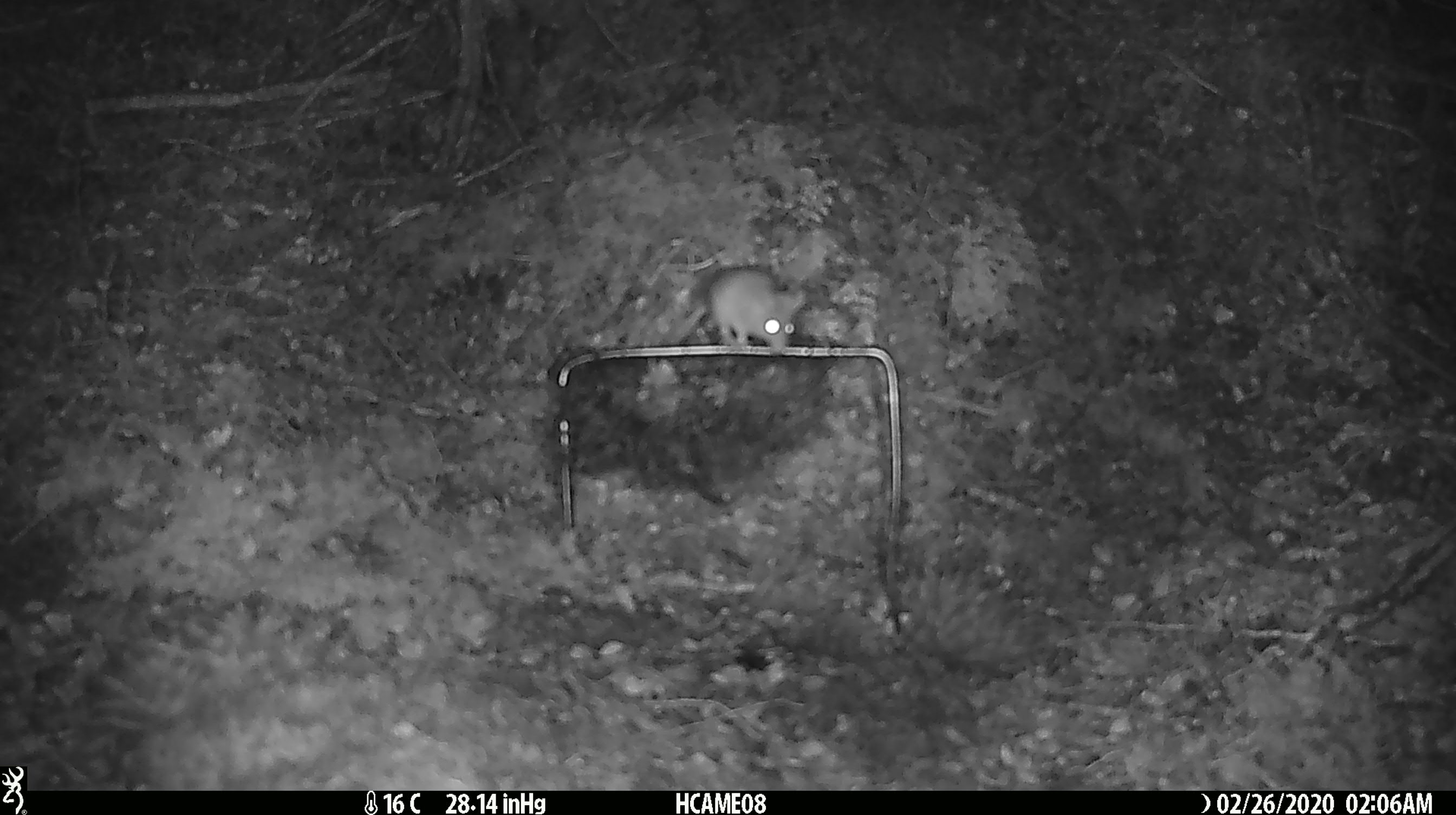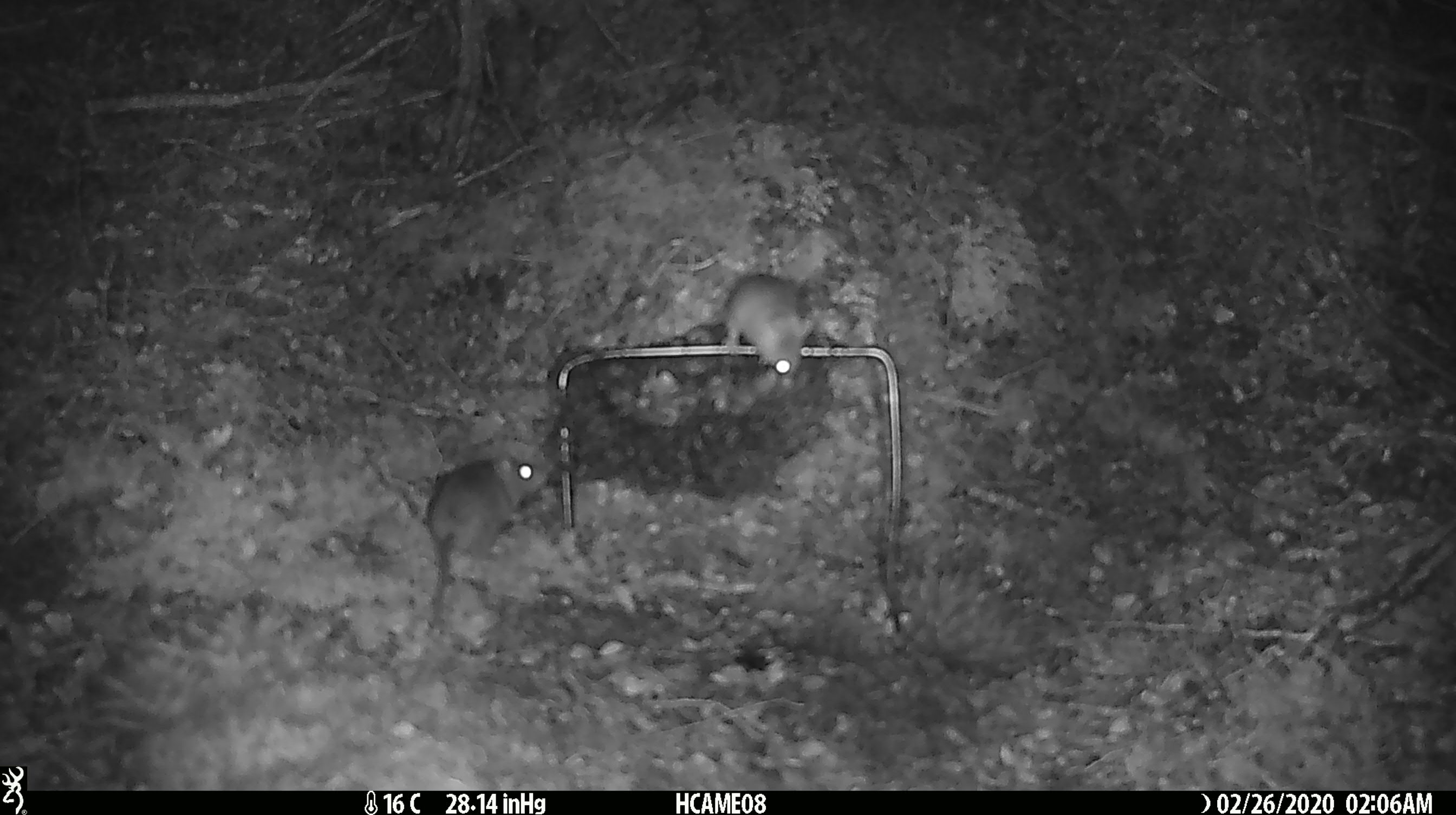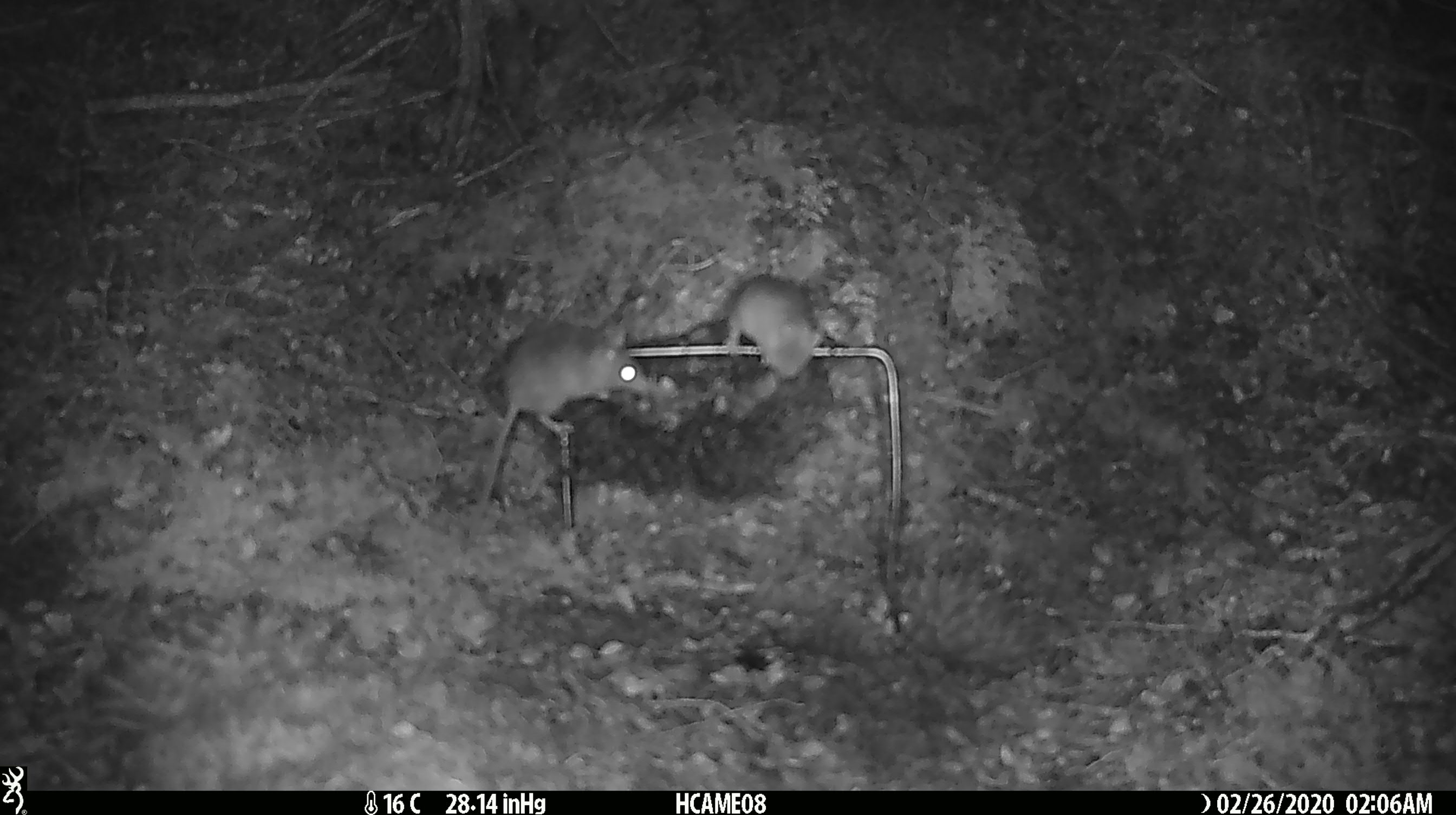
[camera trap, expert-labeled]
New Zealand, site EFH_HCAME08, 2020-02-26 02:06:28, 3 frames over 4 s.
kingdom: Animalia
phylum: Chordata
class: Mammalia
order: Rodentia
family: Muridae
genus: Mus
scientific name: Mus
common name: mouse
Mouse (Mus).